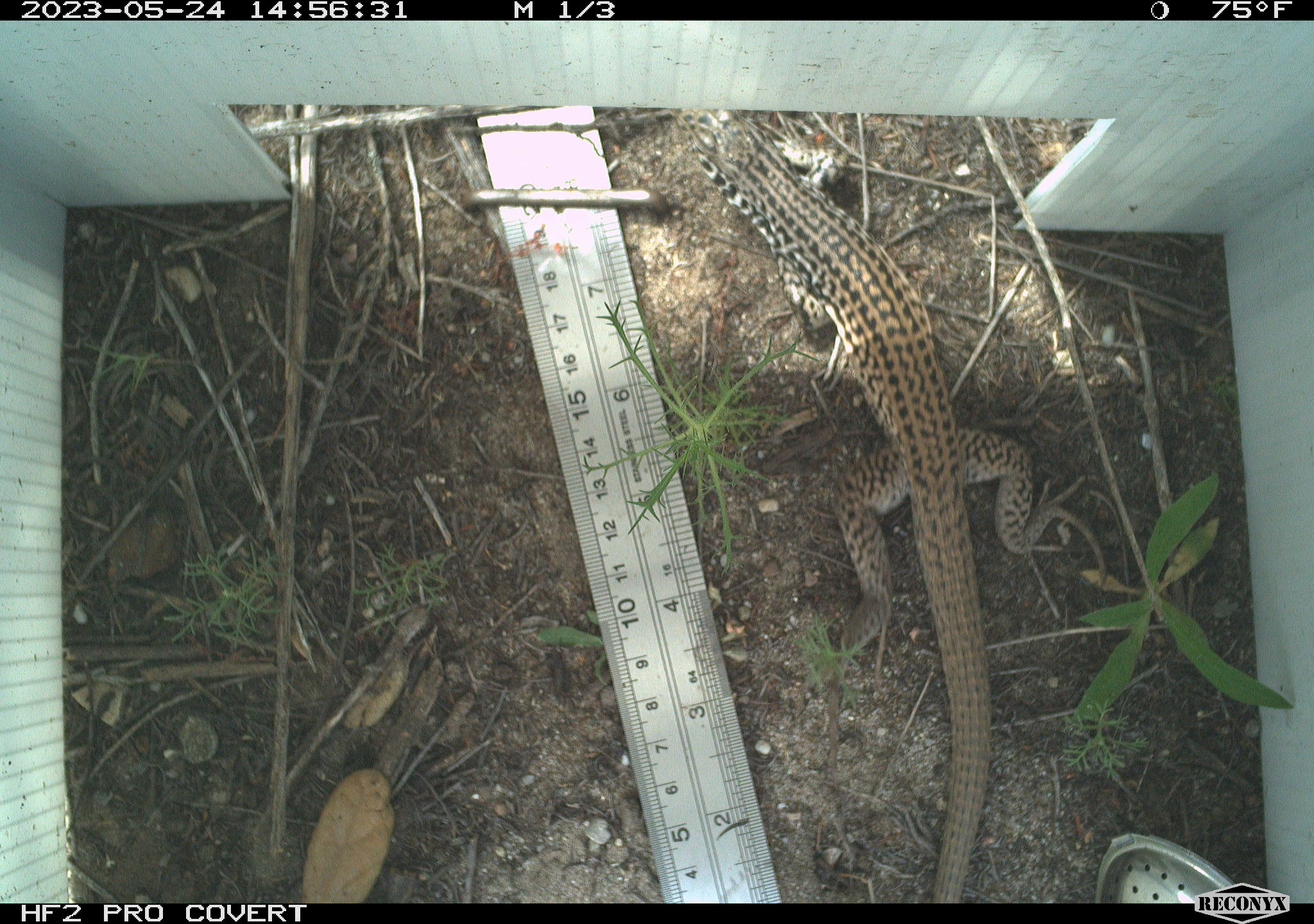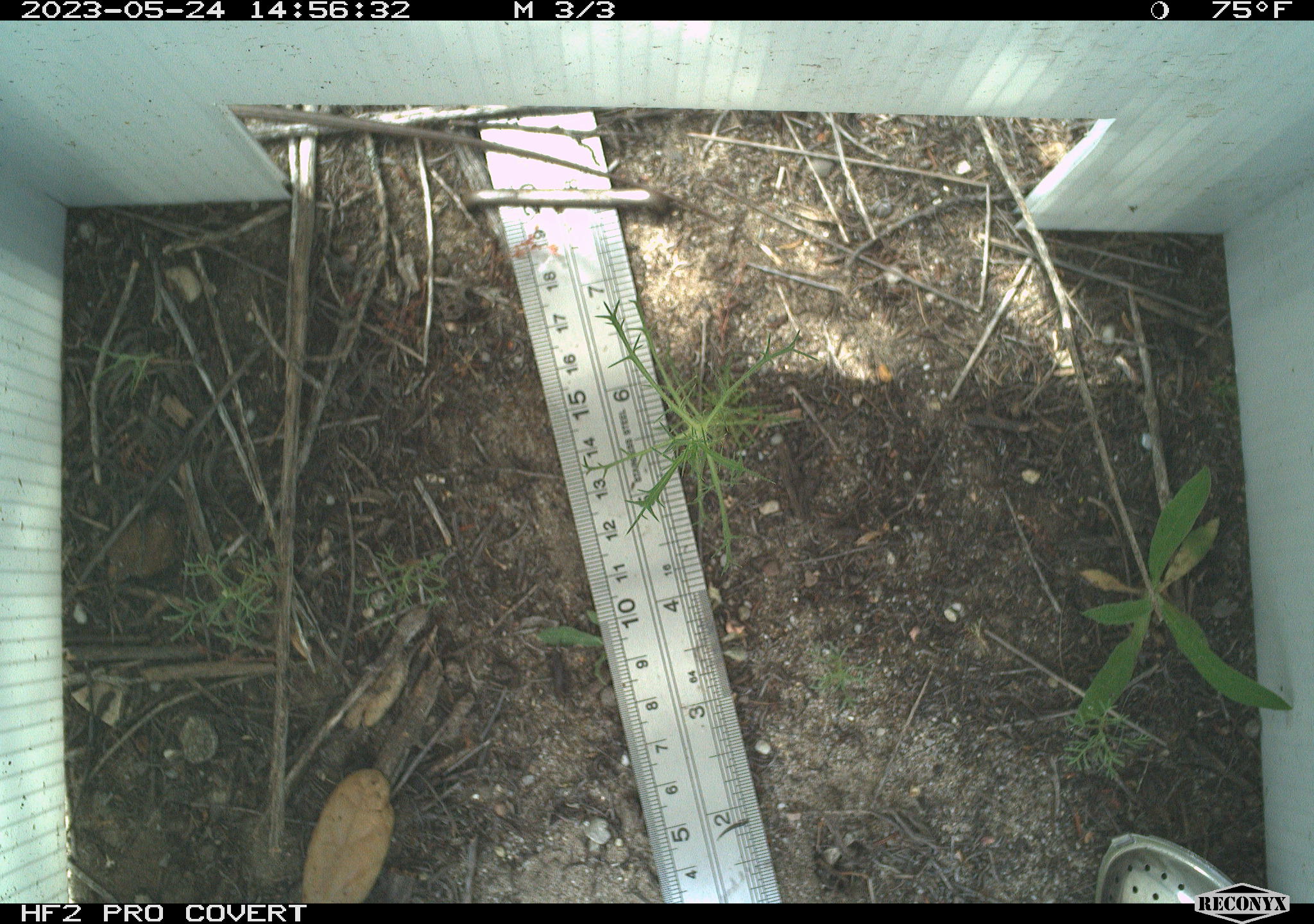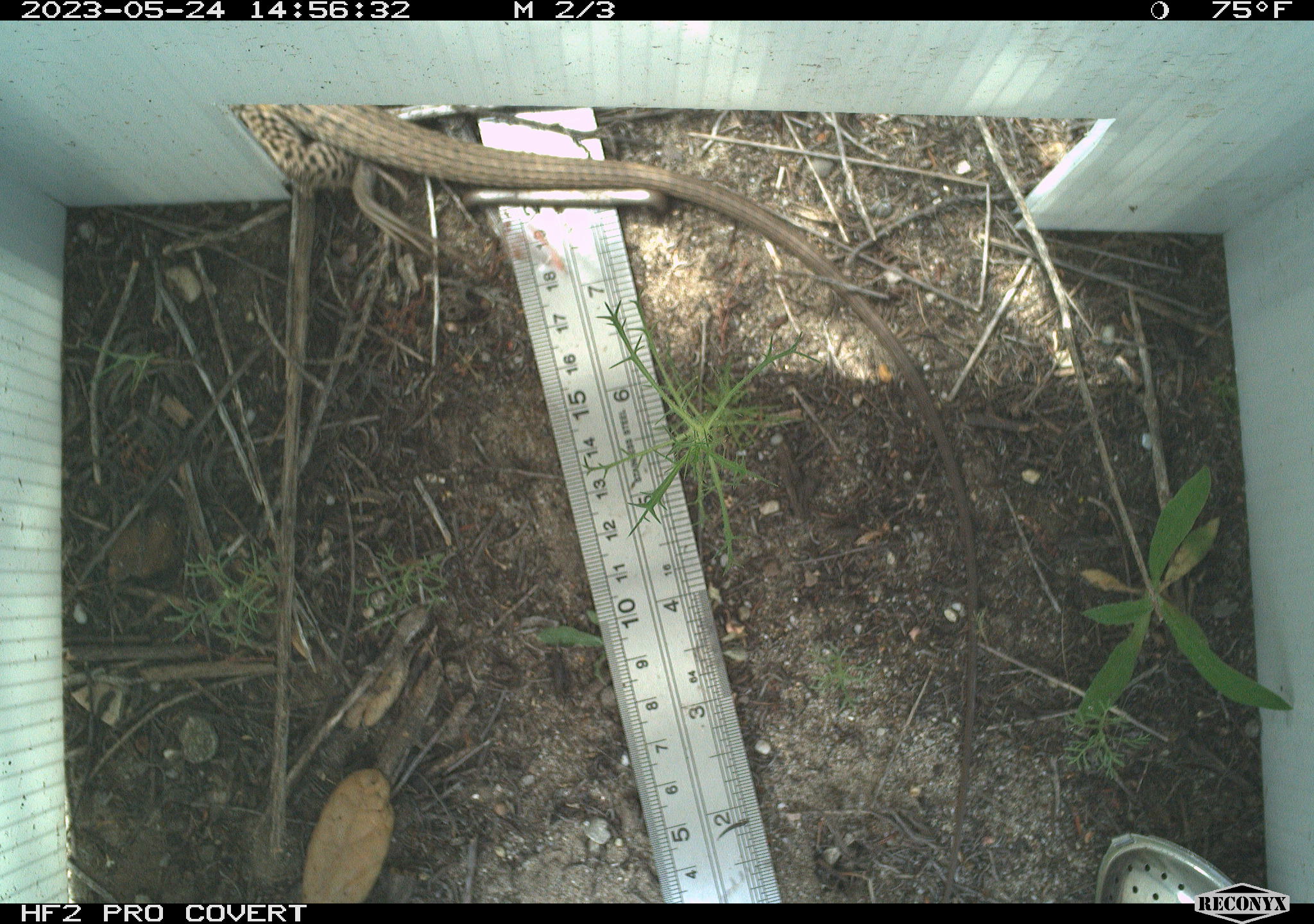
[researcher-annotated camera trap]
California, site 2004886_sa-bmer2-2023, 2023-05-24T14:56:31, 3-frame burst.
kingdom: Animalia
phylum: Chordata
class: Reptilia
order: Squamata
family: Teiidae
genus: Aspidoscelis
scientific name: Aspidoscelis tigris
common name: western whiptail